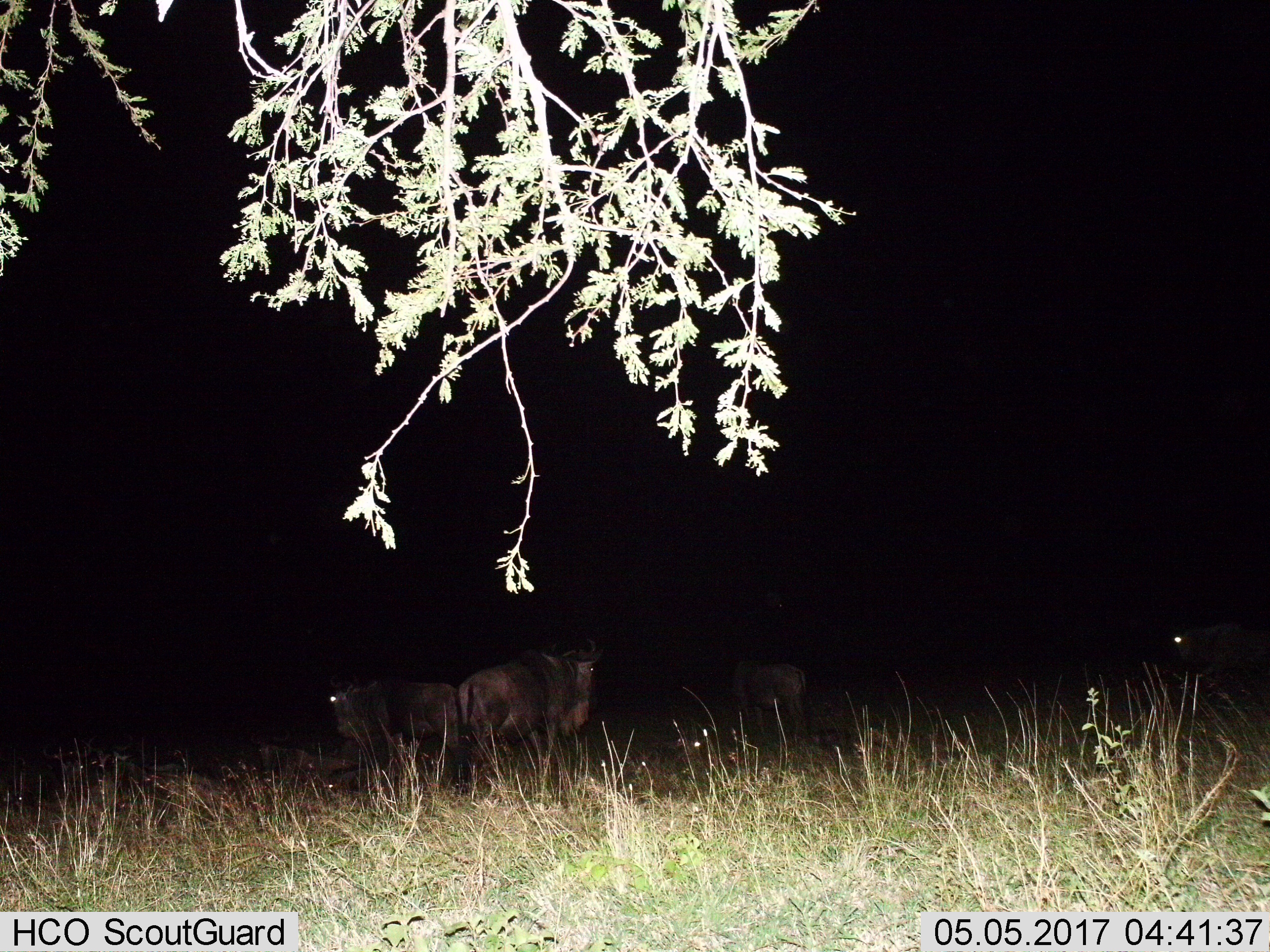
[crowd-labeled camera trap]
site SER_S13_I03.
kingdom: Animalia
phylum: Chordata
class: Mammalia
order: Artiodactyla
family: Bovidae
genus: Connochaetes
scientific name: Connochaetes taurinus taurinus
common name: blue wildebeest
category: wildebeestblue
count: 4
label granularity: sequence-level